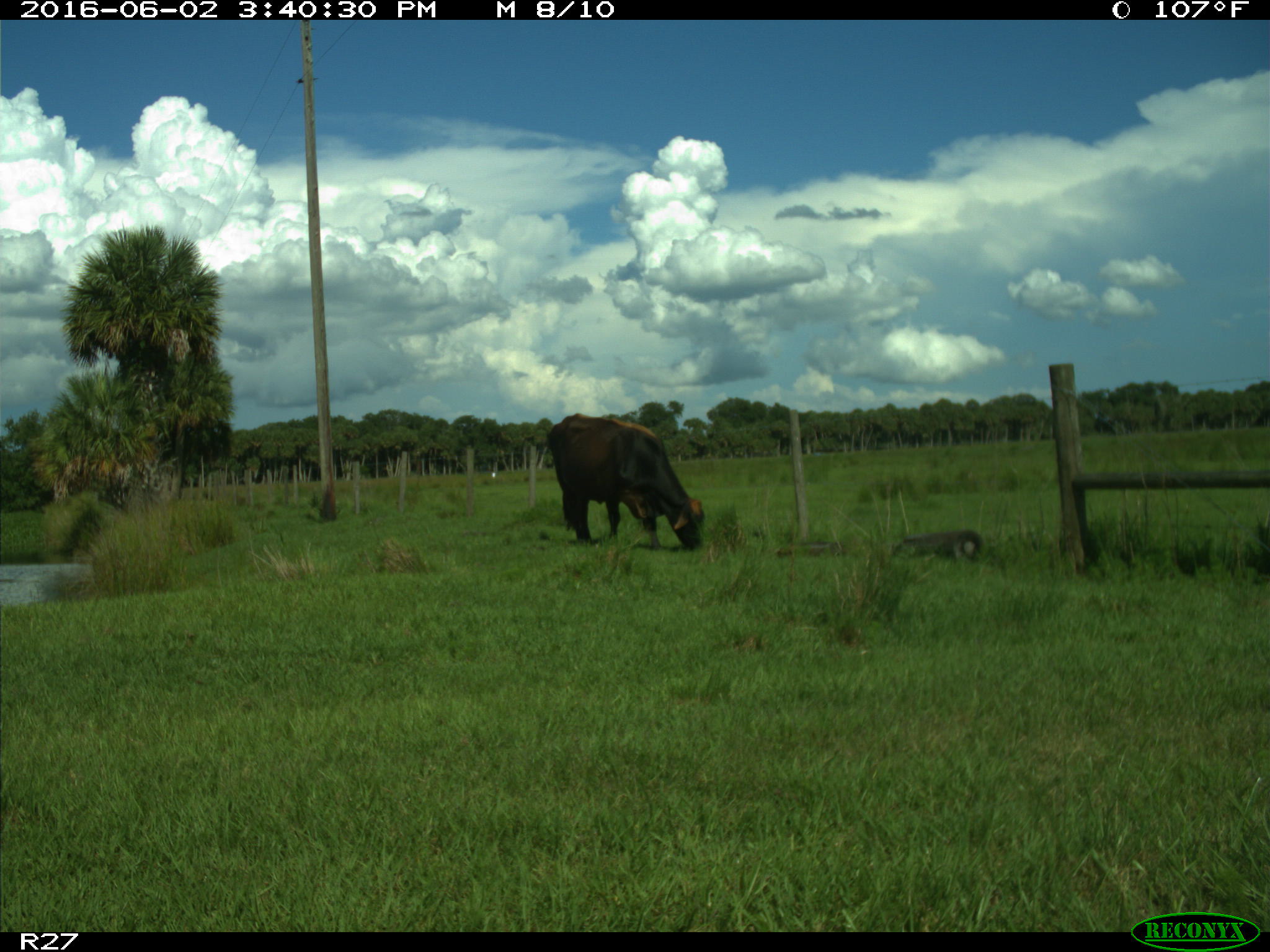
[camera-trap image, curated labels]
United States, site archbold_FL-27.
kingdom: Animalia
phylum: Chordata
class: Mammalia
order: Artiodactyla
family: Bovidae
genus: Bos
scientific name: Bos taurus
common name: domestic cow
Bos taurus (domestic cow).